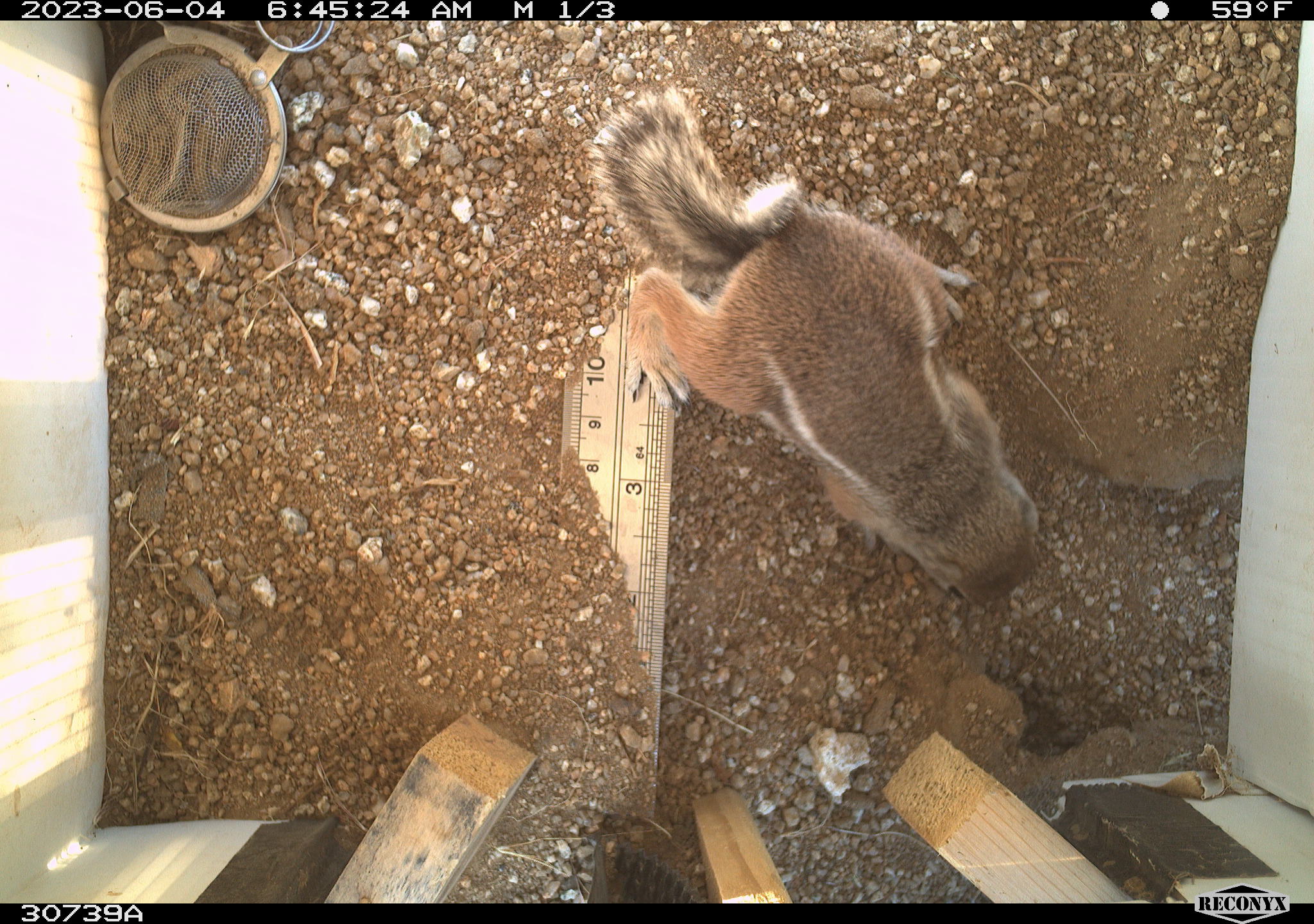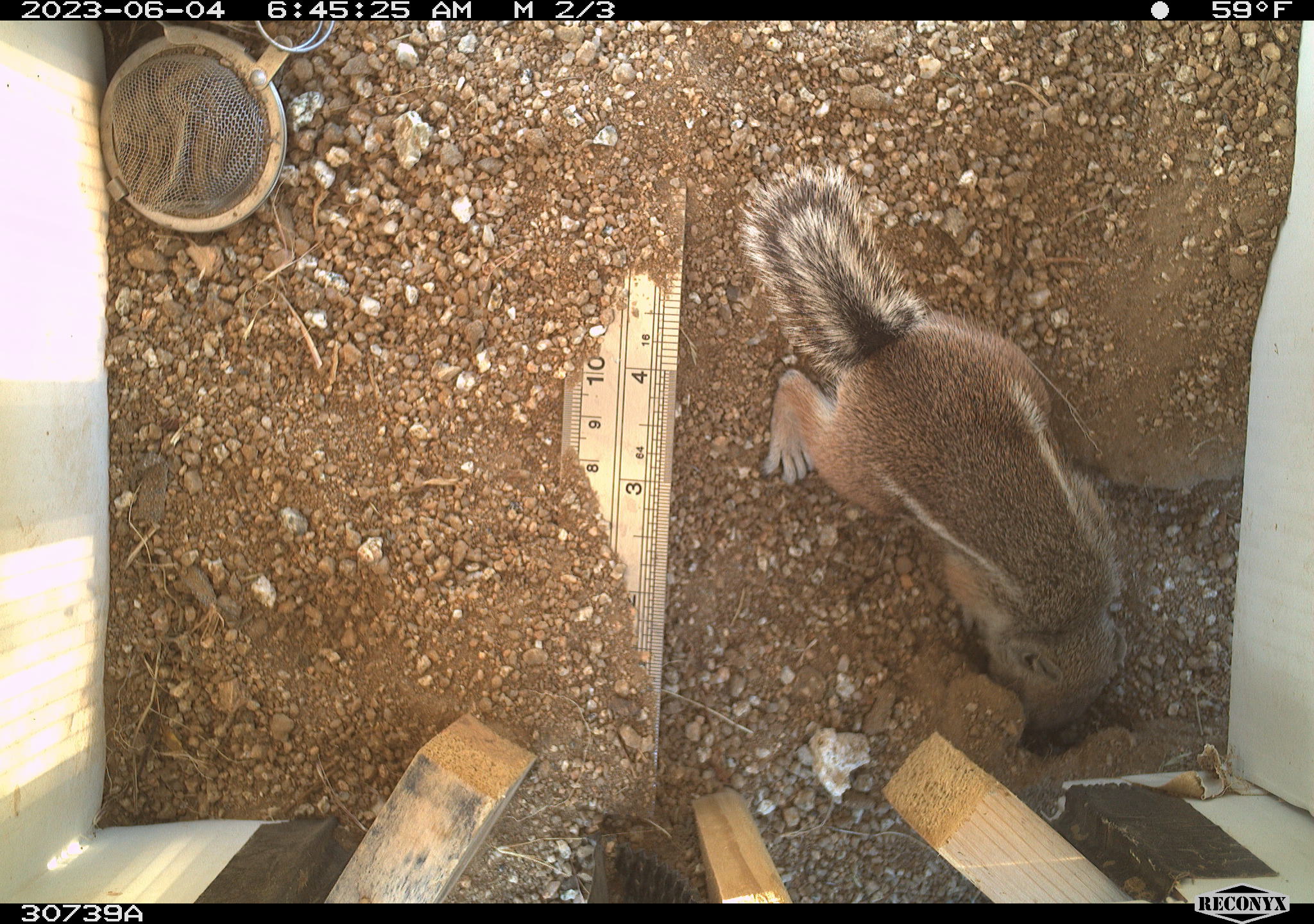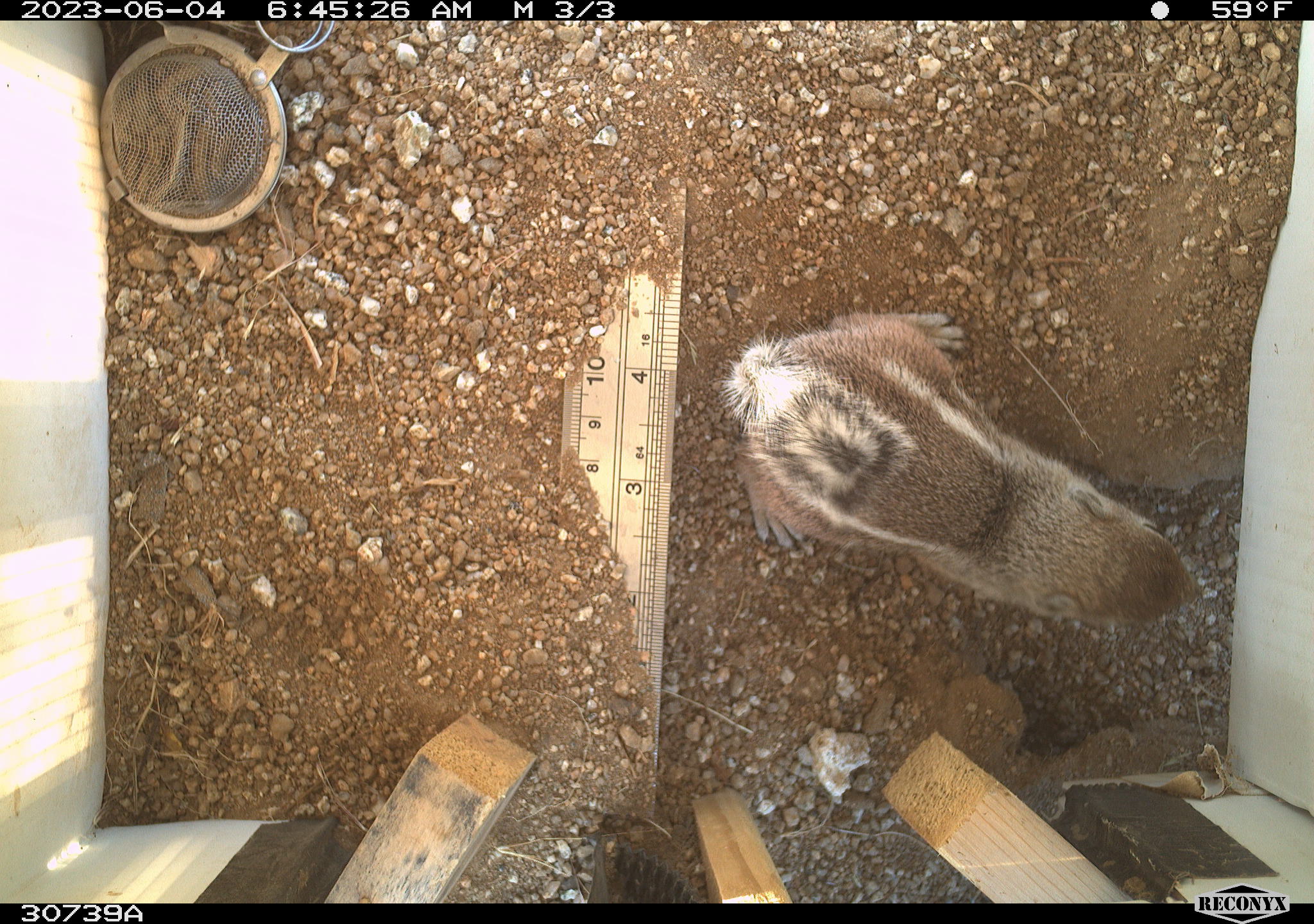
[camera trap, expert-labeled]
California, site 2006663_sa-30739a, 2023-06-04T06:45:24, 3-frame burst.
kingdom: Animalia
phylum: Chordata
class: Mammalia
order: Rodentia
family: Sciuridae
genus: Ammospermophilus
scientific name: Ammospermophilus leucurus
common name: white-tailed antelope squirrel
White-tailed antelope squirrel (Ammospermophilus leucurus).